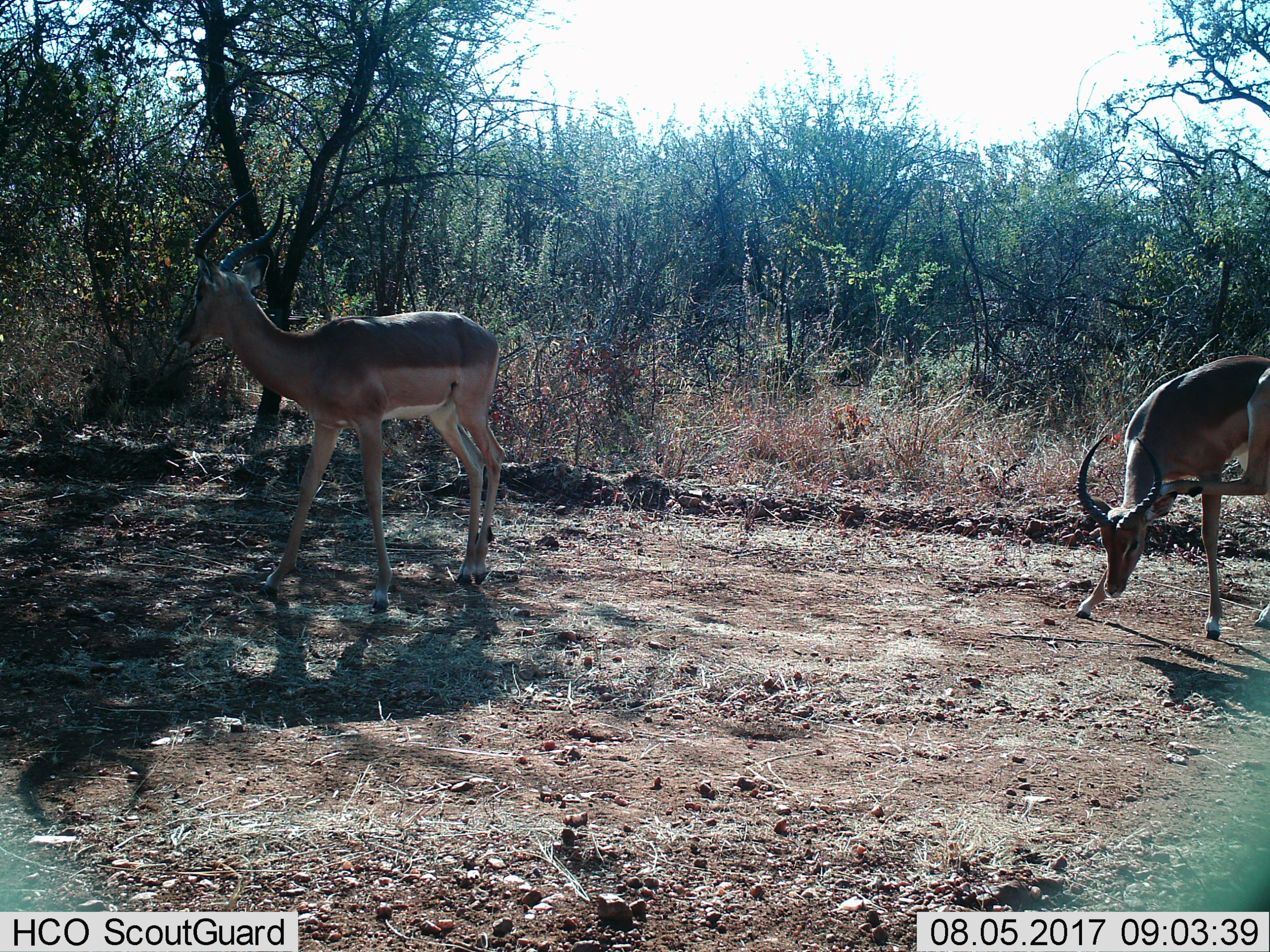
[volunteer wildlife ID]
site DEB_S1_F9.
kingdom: Animalia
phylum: Chordata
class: Mammalia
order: Artiodactyla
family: Bovidae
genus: Aepyceros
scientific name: Aepyceros melampus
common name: impala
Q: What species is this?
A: Impala (Aepyceros melampus).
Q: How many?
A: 2.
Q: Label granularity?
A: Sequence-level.